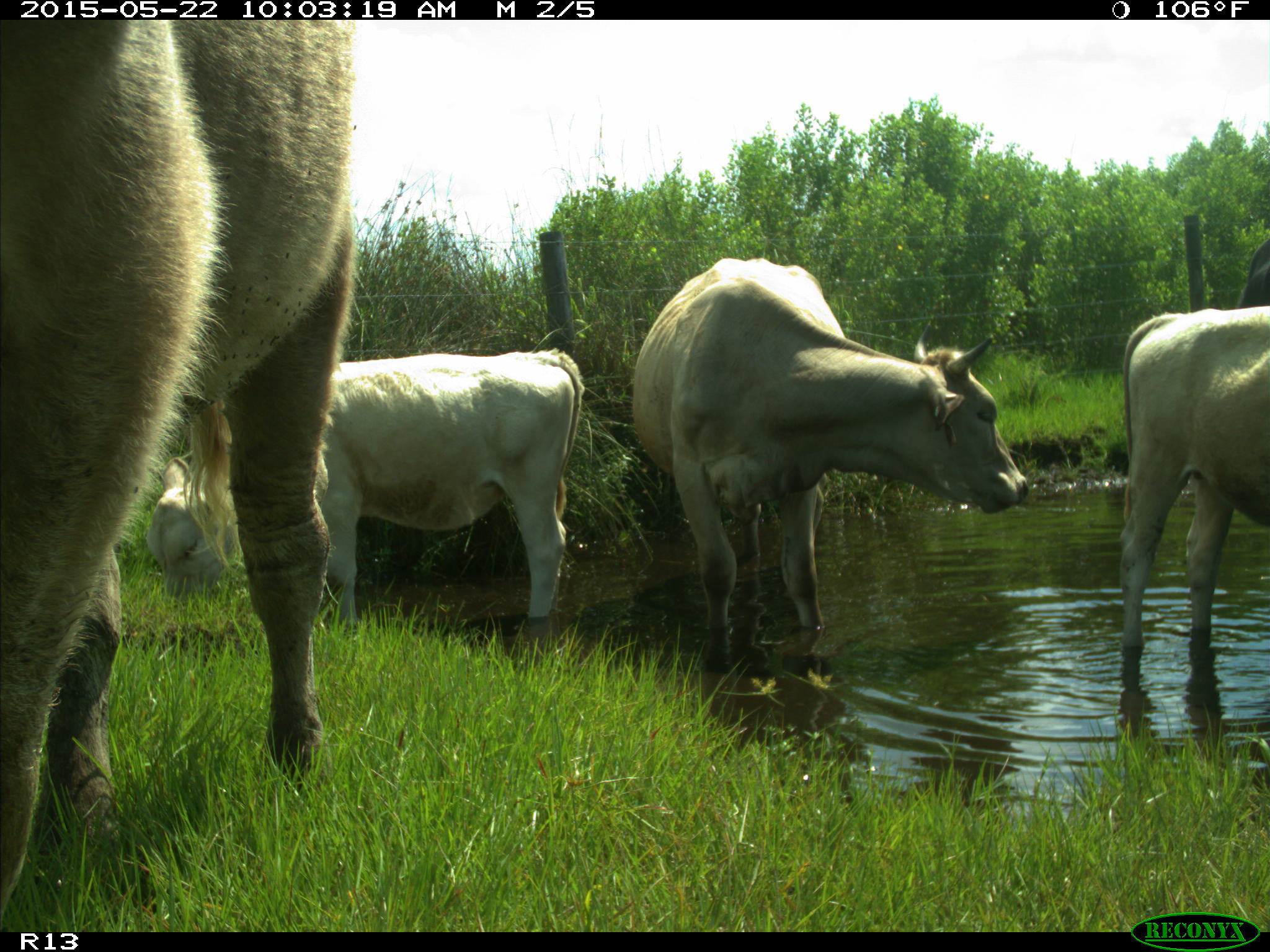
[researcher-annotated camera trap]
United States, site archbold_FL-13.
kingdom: Animalia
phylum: Chordata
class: Mammalia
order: Artiodactyla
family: Bovidae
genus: Bos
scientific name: Bos taurus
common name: domestic cow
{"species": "Bos taurus (domestic cow)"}